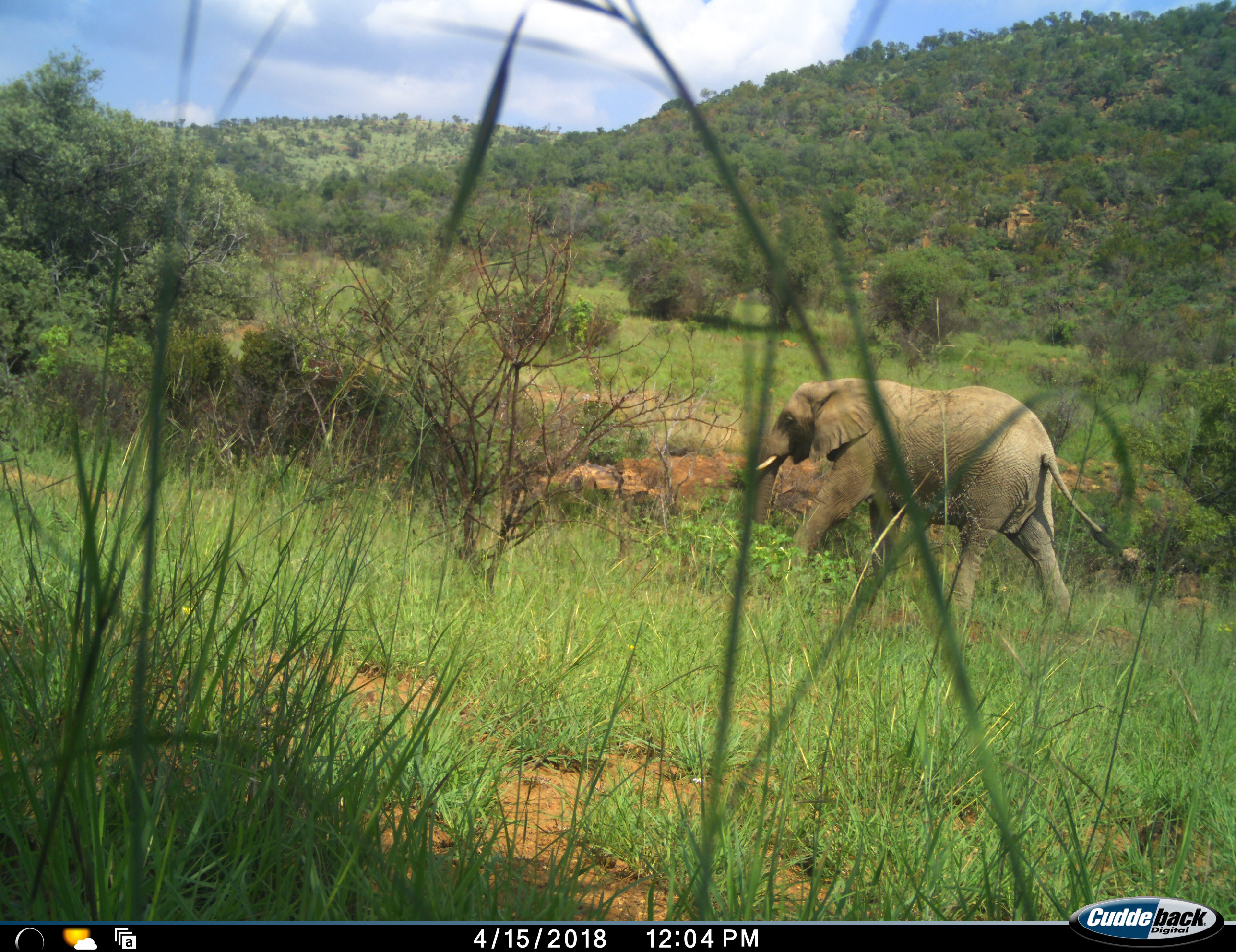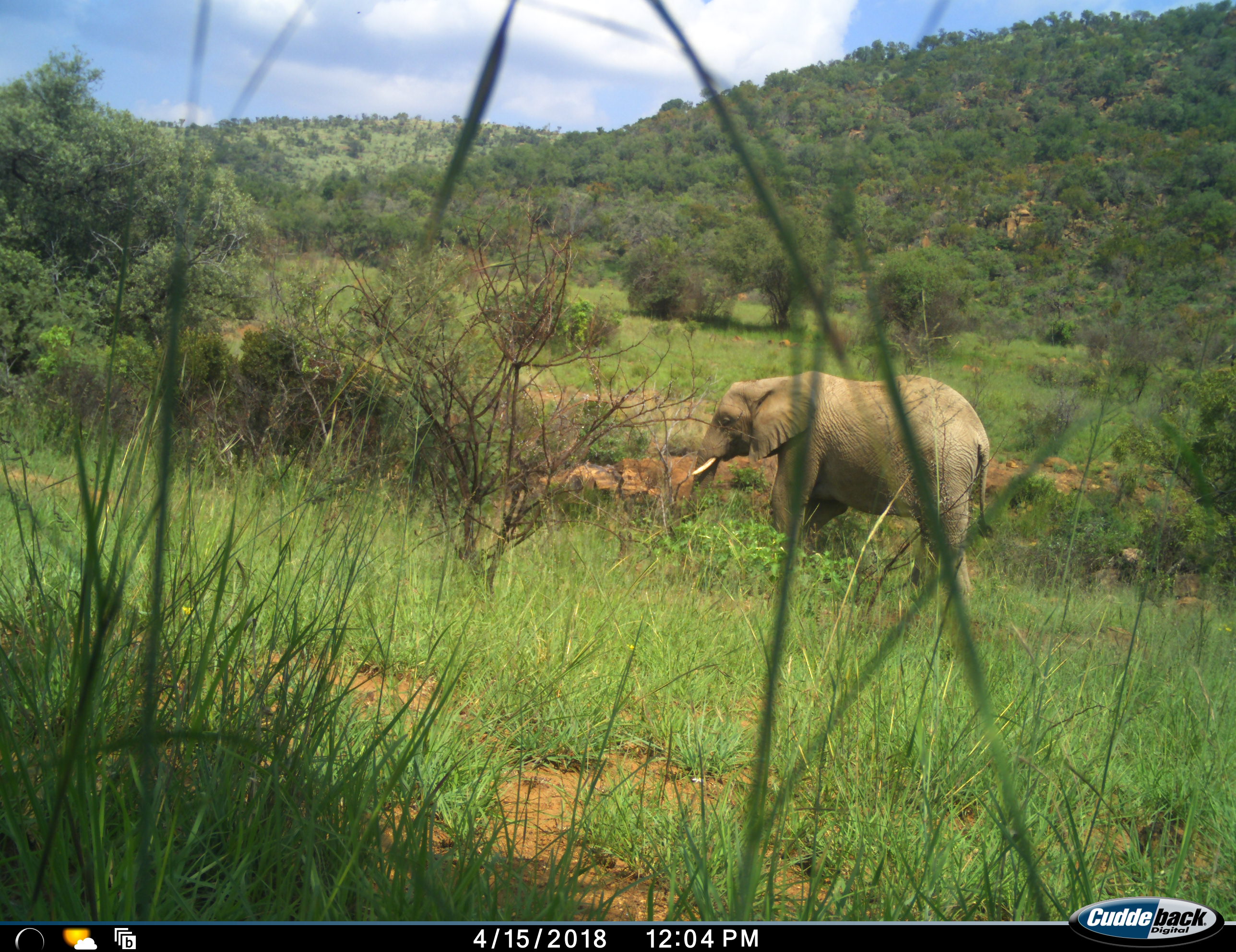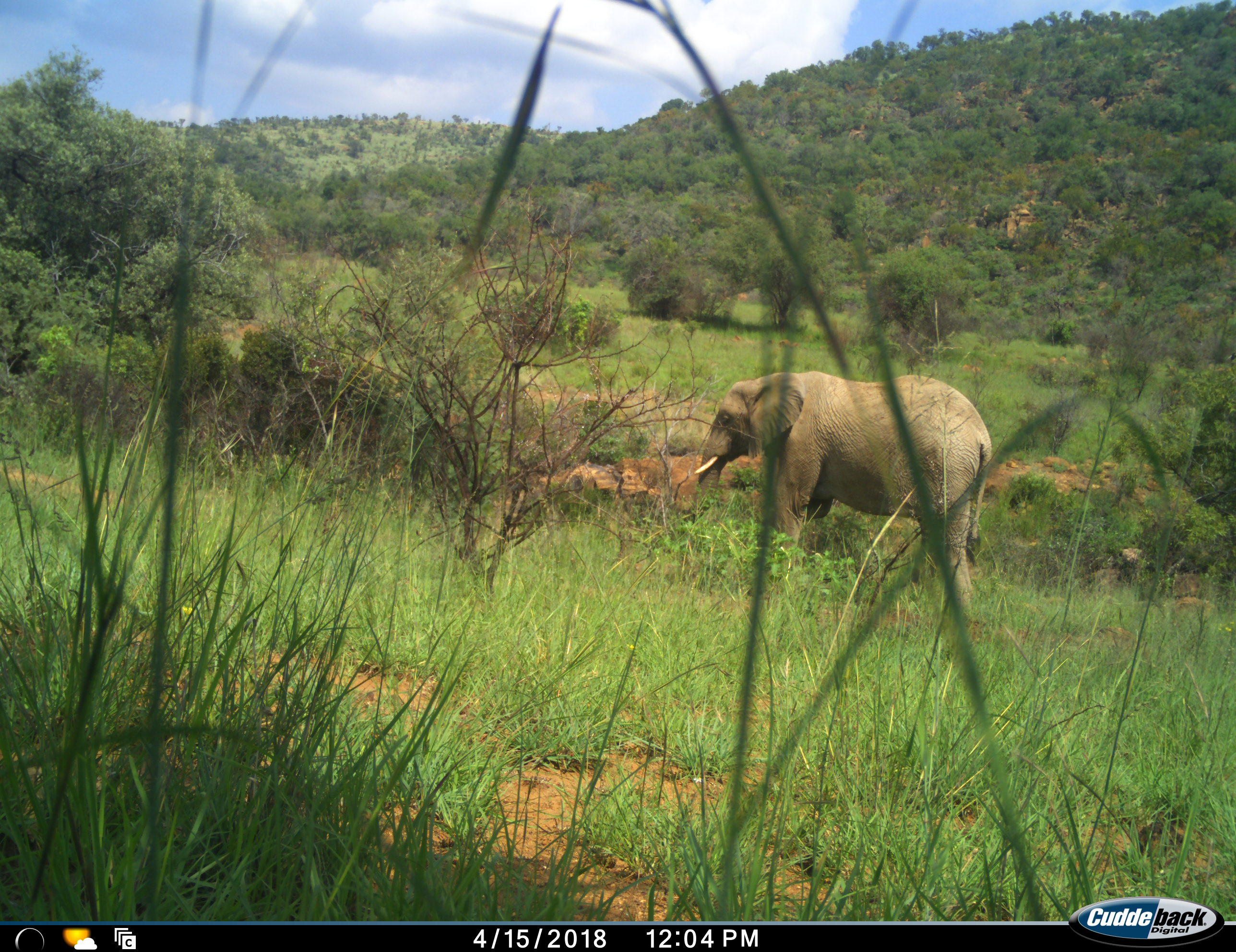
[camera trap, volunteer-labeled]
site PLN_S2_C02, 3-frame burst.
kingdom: Animalia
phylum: Chordata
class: Mammalia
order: Proboscidea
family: Elephantidae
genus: Loxodonta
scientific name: Loxodonta africana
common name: african bush elephant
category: elephant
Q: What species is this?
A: Elephant (african bush elephant) (Loxodonta africana).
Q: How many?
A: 1.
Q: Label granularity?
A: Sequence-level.